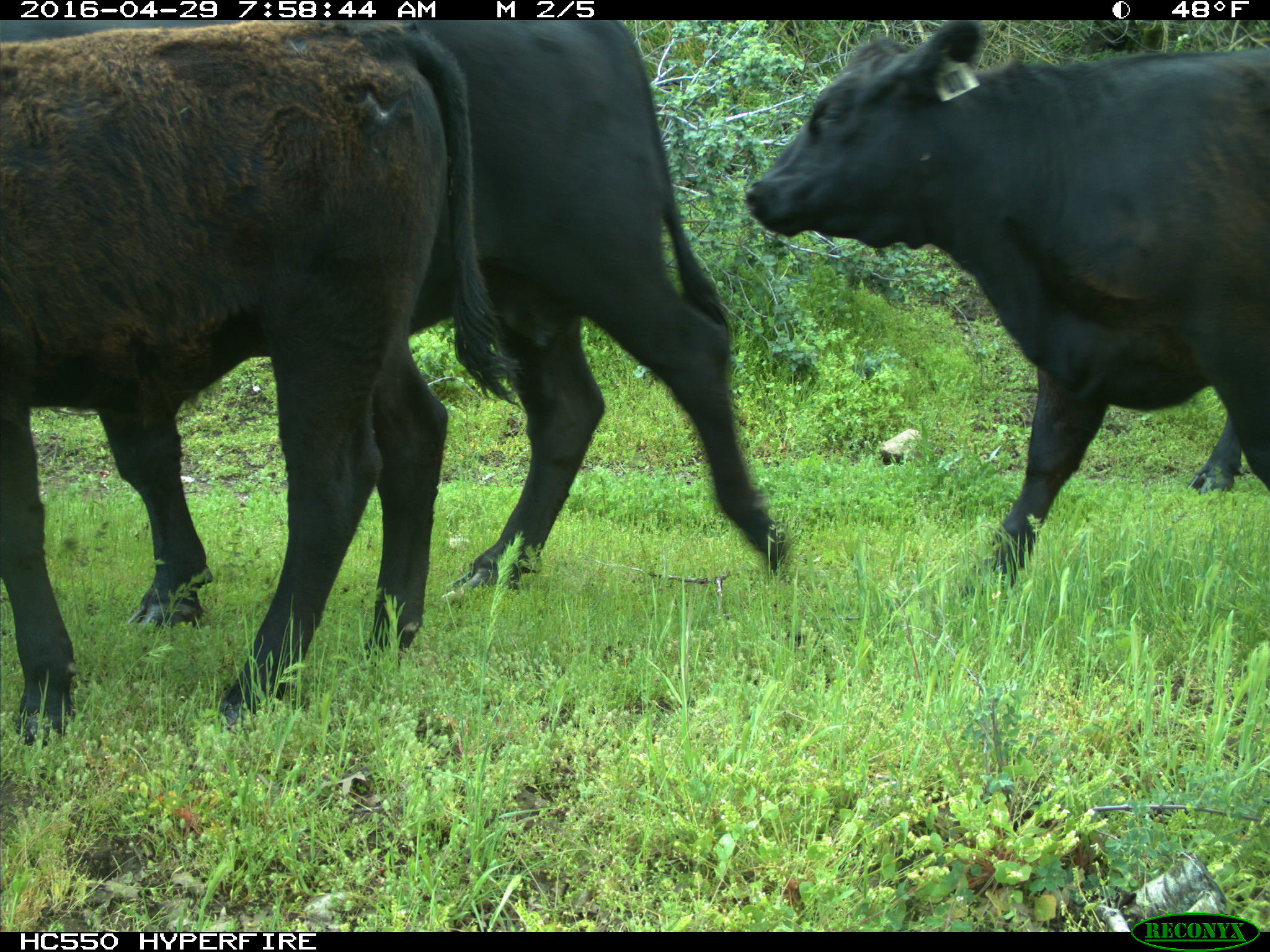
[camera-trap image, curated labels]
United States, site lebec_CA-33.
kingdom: Animalia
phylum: Chordata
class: Mammalia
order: Artiodactyla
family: Bovidae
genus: Bos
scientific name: Bos taurus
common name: domestic cow